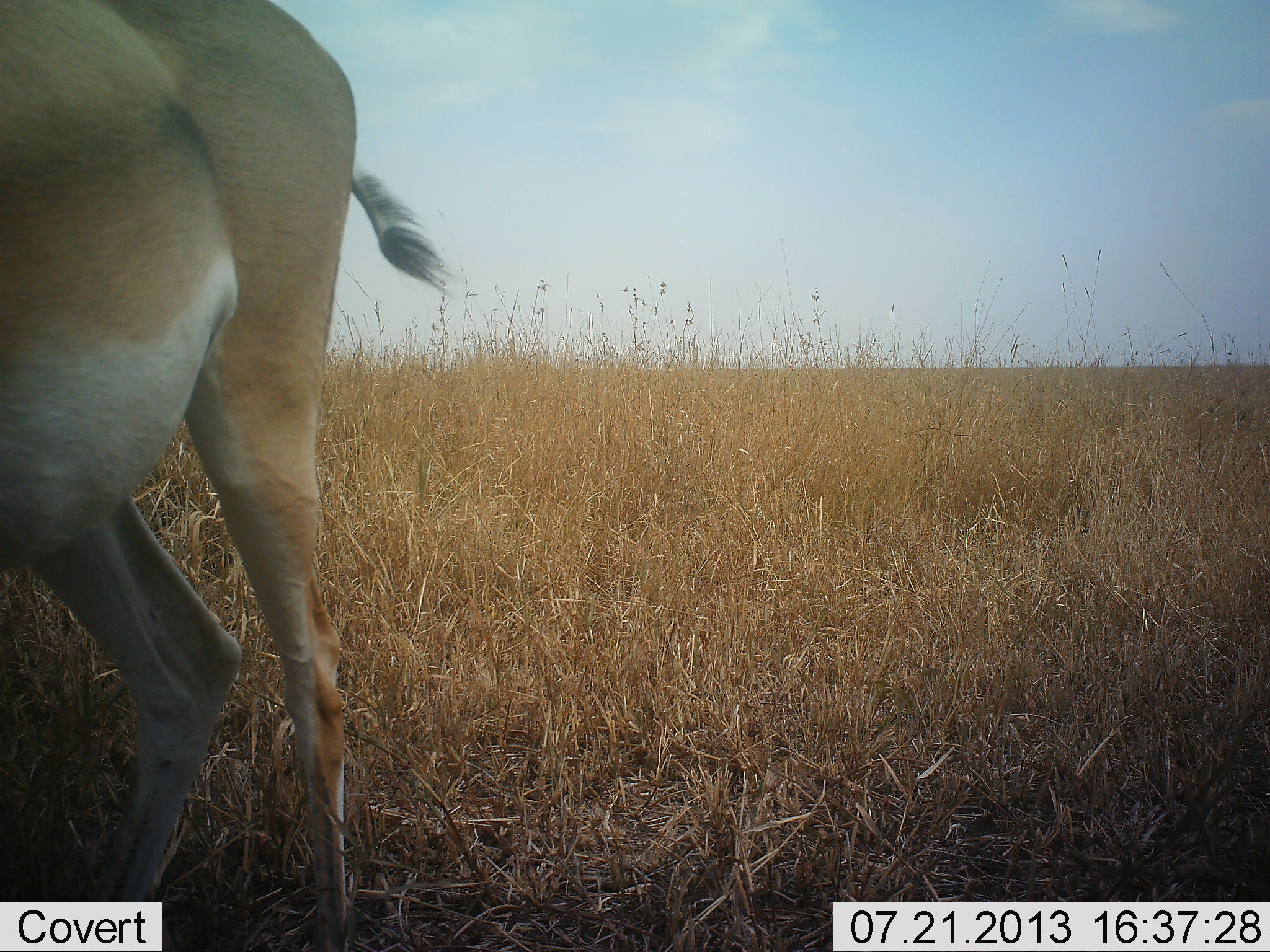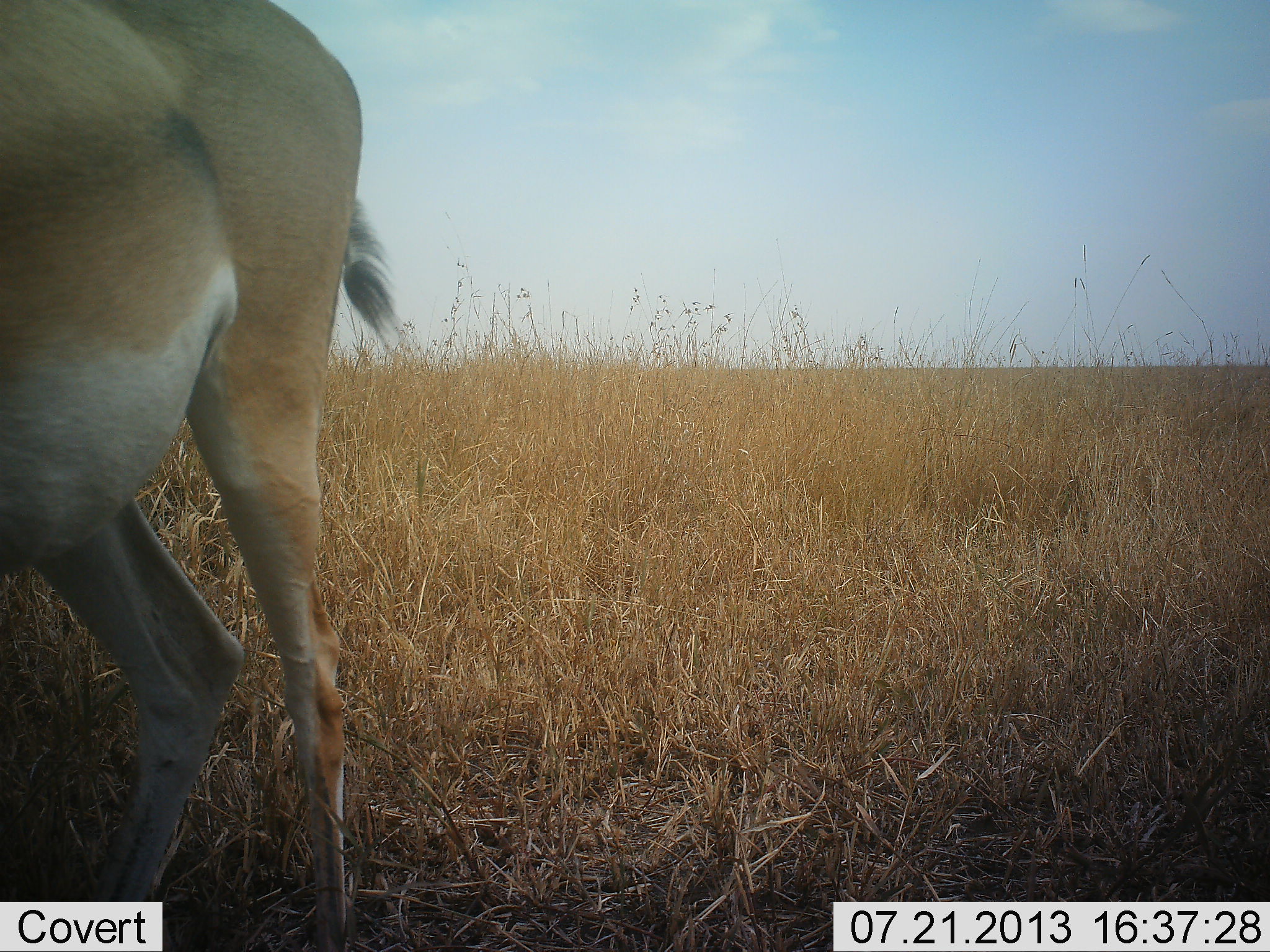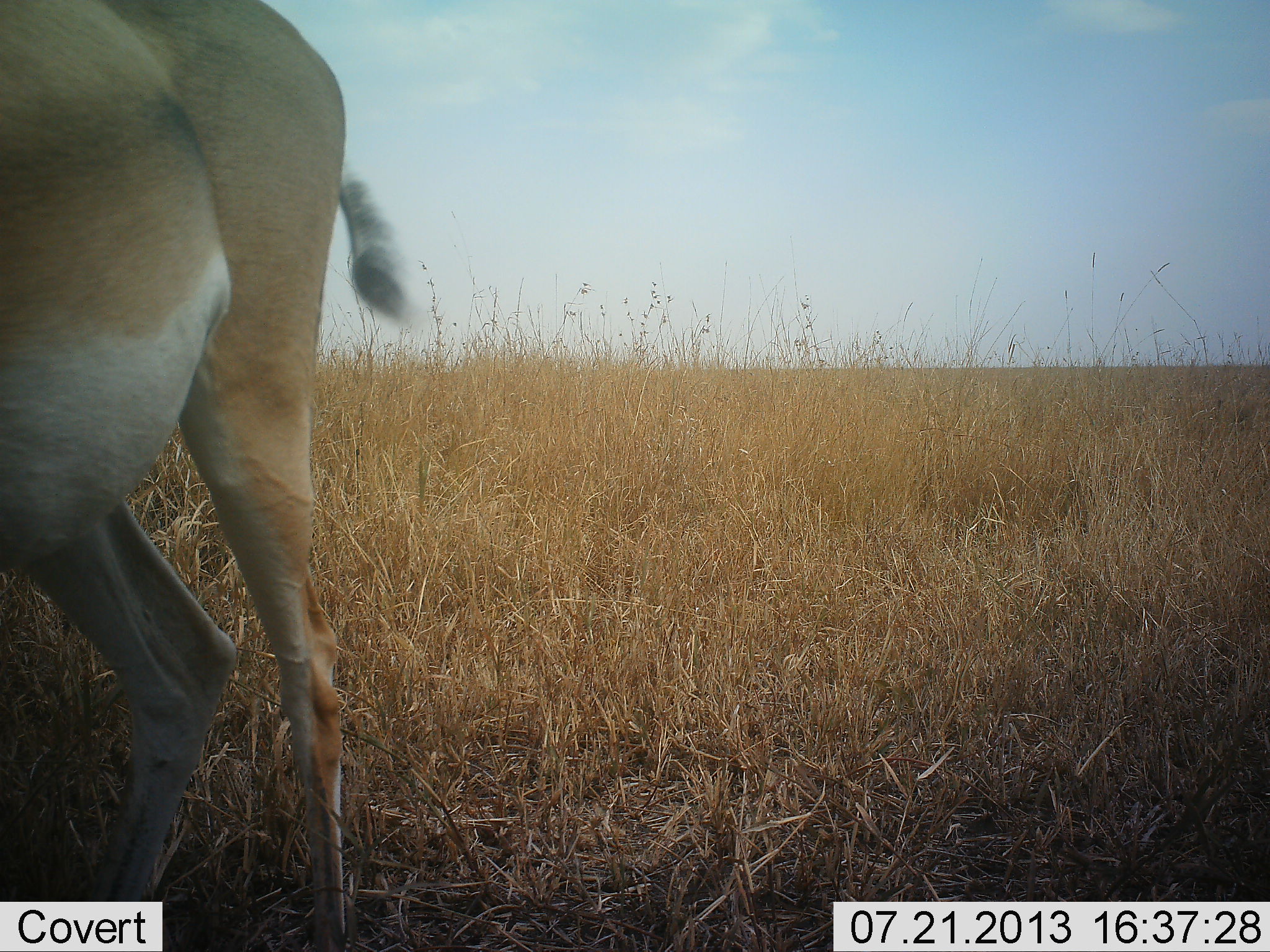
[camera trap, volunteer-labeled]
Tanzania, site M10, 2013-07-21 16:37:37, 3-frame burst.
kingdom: Animalia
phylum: Chordata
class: Mammalia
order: Artiodactyla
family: Bovidae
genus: Nanger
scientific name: Nanger granti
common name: grant's gazelle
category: gazellegrants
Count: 1.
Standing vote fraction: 90%.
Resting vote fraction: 0%.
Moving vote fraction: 5%.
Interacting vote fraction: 5%.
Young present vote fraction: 0%.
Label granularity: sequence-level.